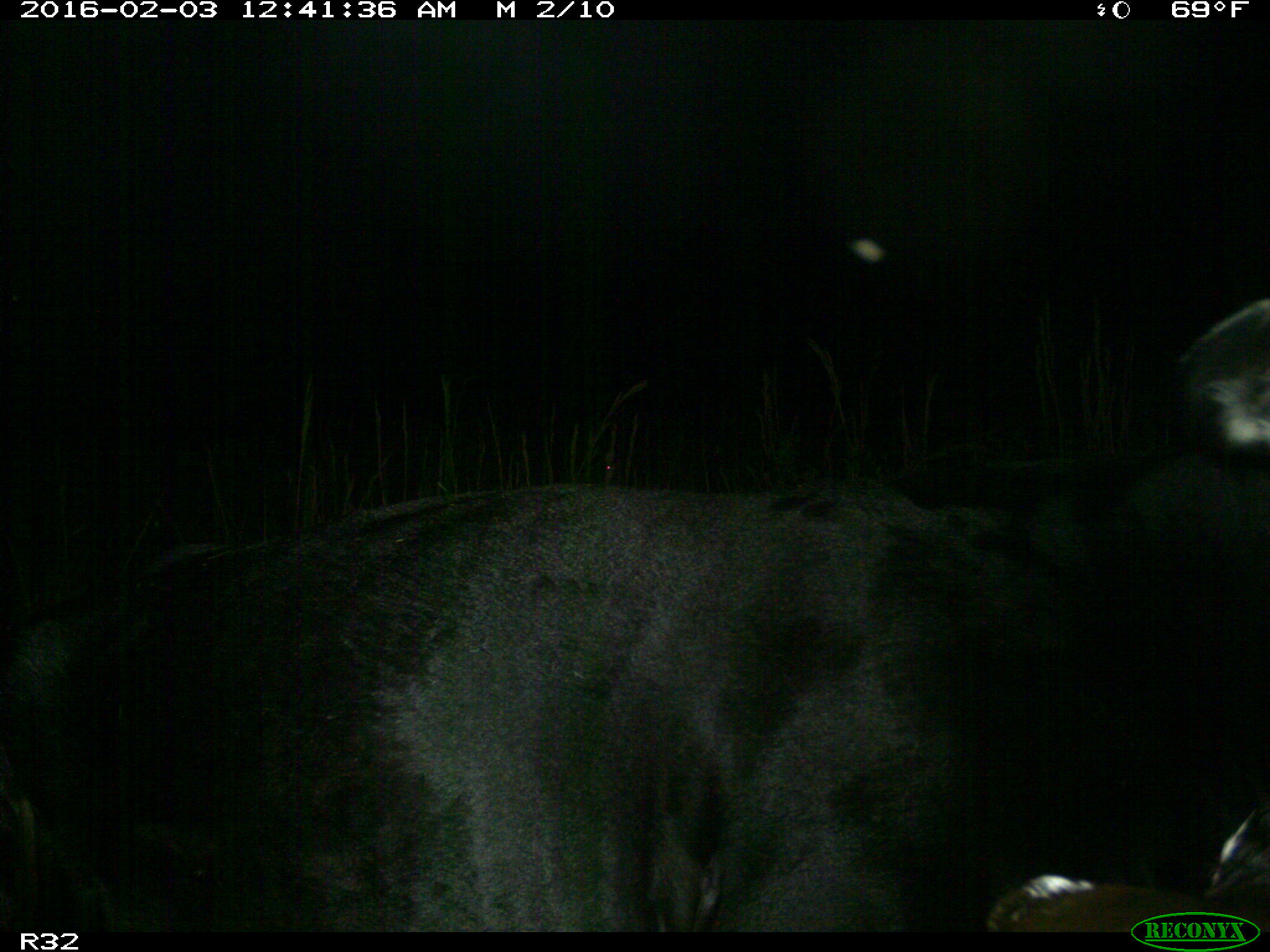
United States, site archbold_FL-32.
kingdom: Animalia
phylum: Chordata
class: Mammalia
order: Artiodactyla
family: Bovidae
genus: Bos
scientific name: Bos taurus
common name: domestic cow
Bos taurus (domestic cow).